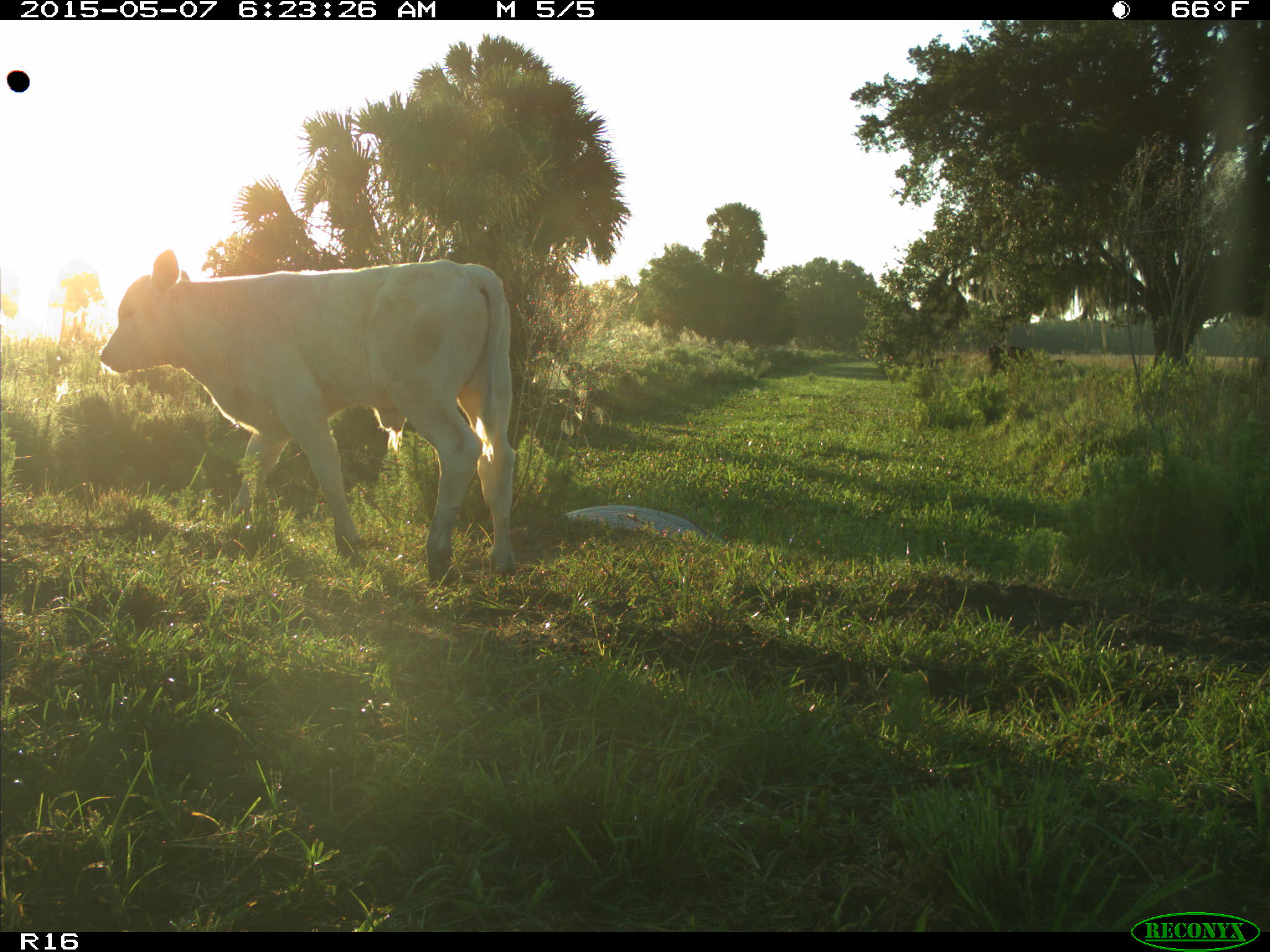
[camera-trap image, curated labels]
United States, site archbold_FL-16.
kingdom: Animalia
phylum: Chordata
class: Mammalia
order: Artiodactyla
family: Bovidae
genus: Bos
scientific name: Bos taurus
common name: domestic cow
Bos taurus (domestic cow).